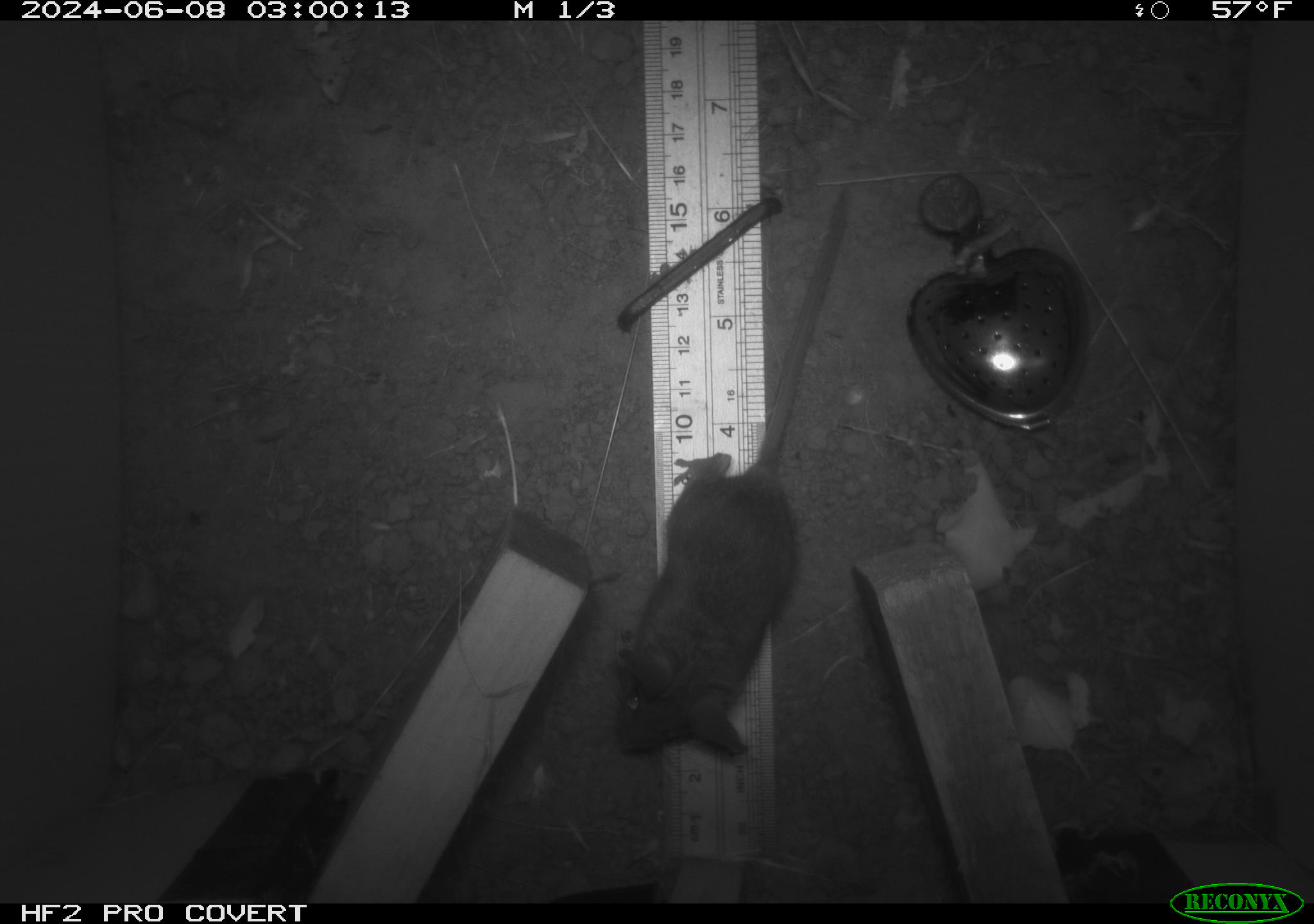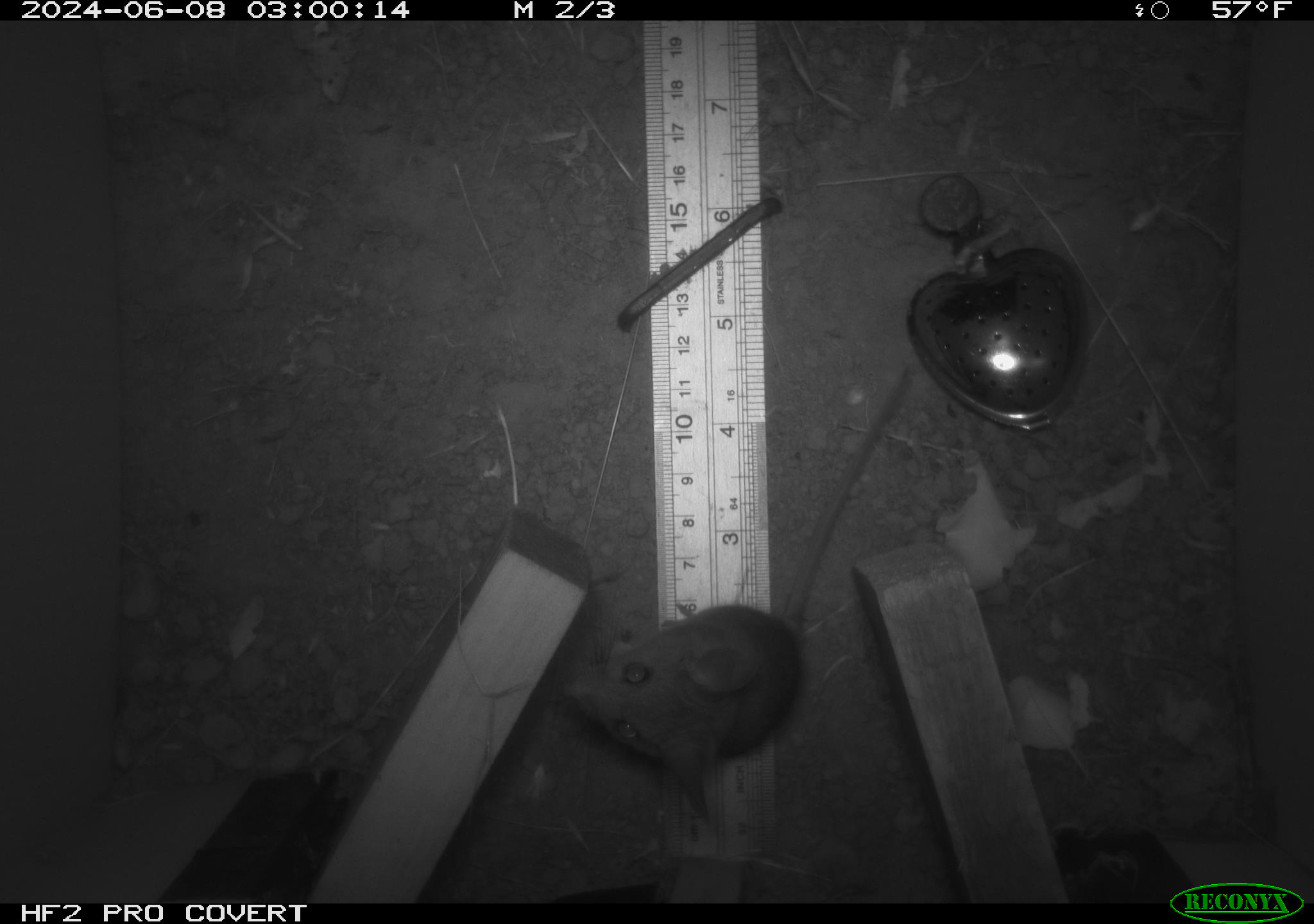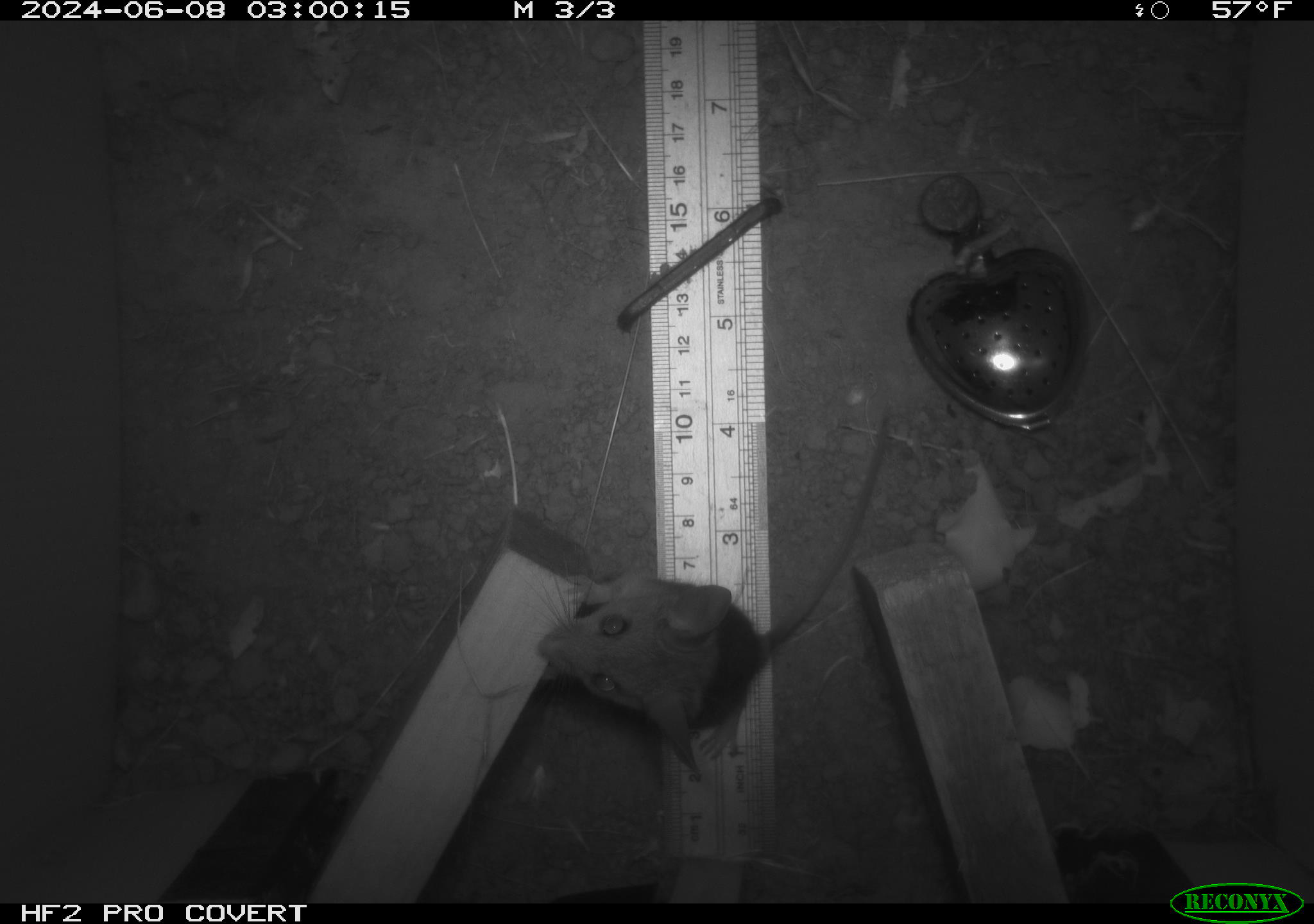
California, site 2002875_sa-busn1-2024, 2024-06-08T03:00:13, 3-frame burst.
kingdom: Animalia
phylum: Chordata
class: Mammalia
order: Rodentia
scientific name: Rodentia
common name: mouse species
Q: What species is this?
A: Mouse species (Rodentia).